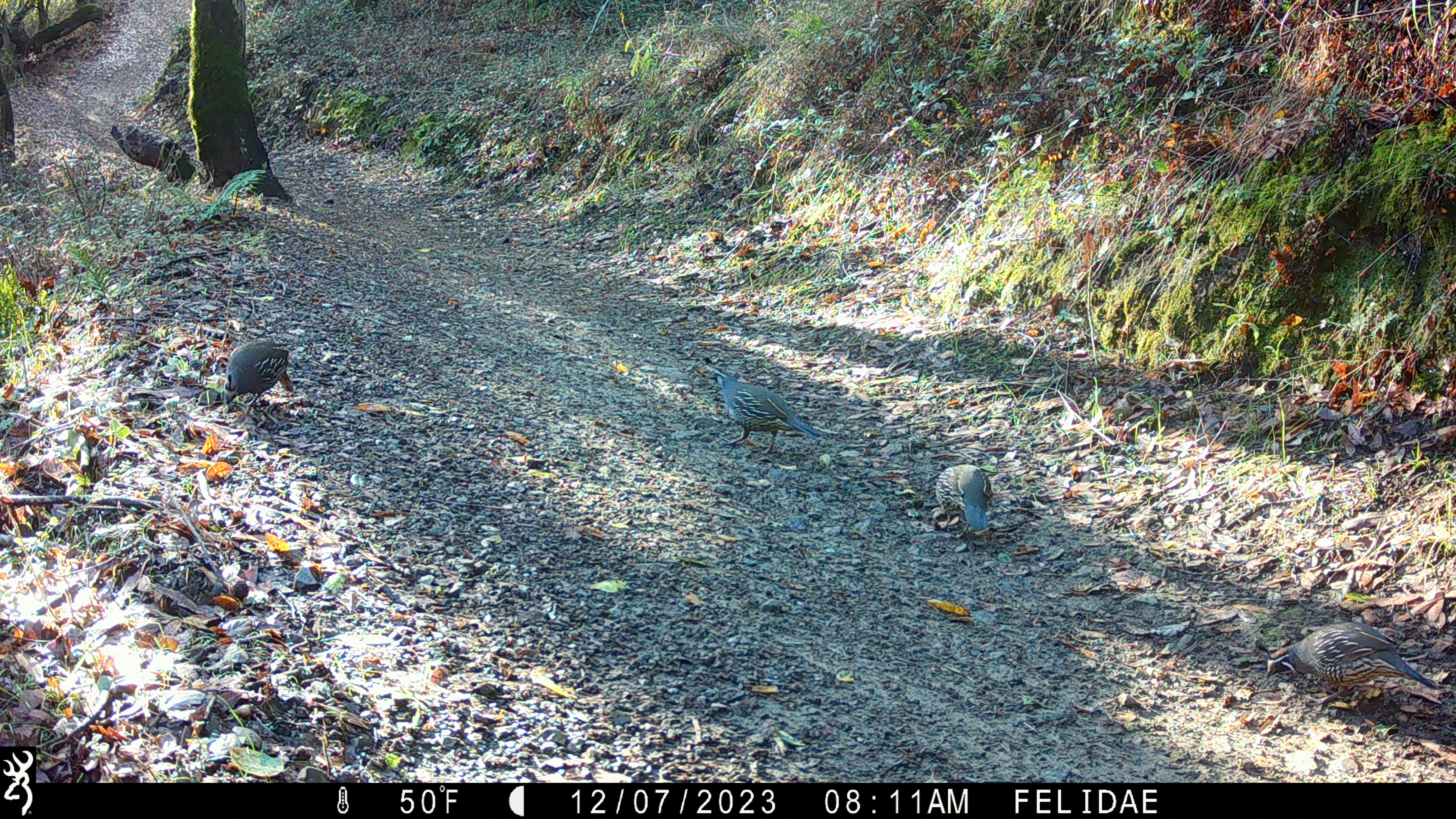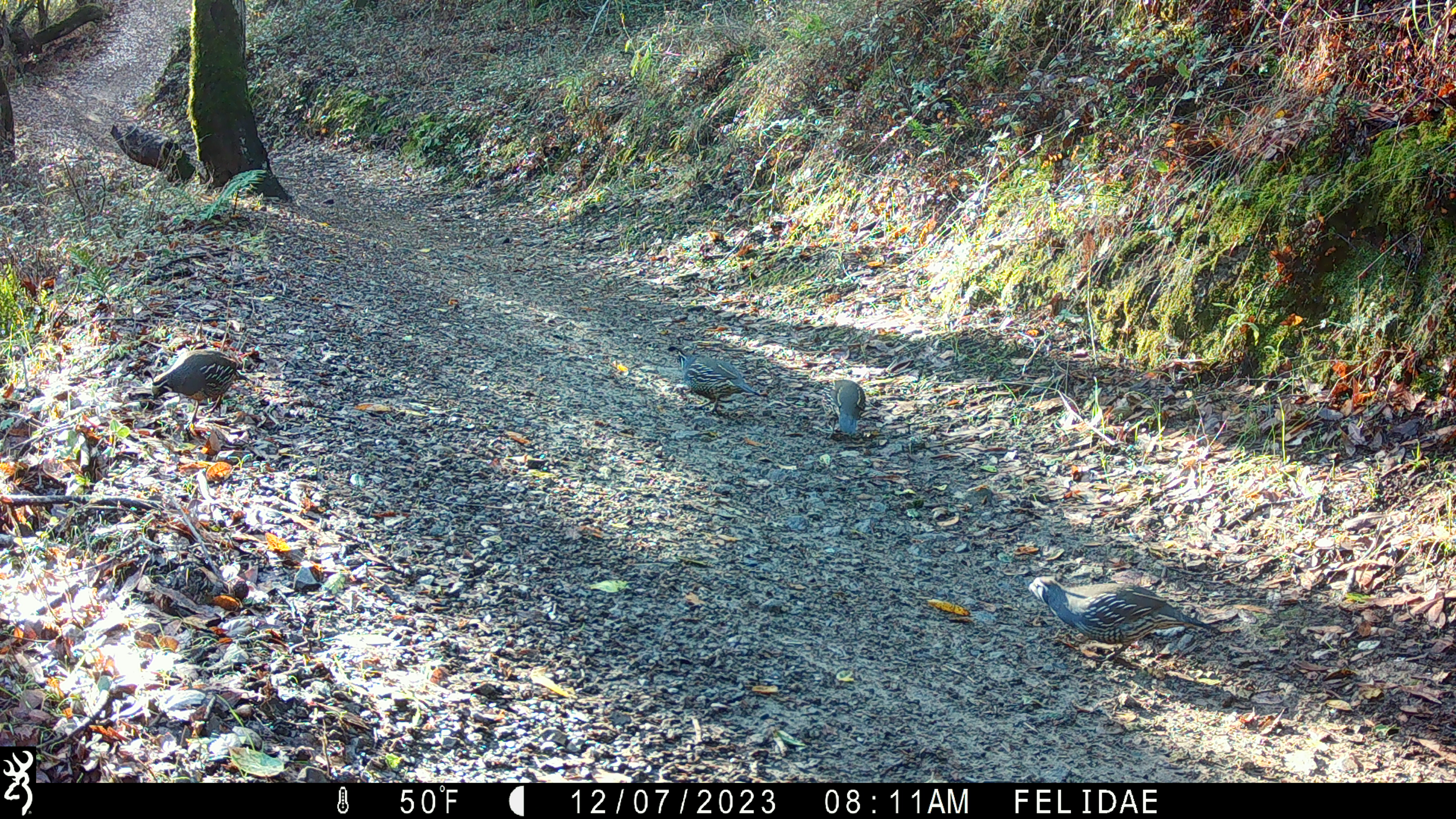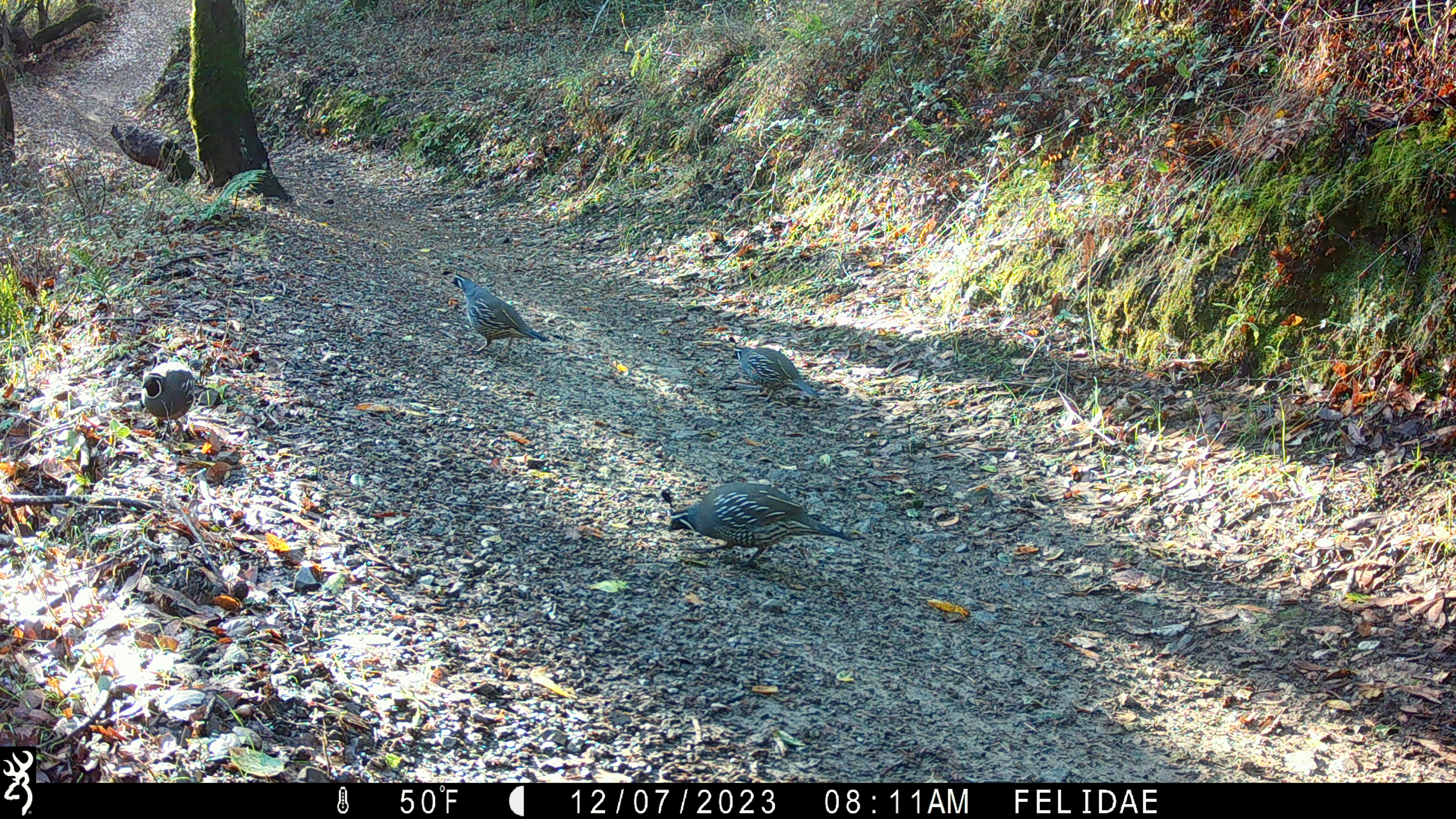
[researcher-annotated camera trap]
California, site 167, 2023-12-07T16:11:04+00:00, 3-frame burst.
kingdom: Animalia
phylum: Chordata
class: Aves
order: Galliformes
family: Odontophoridae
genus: Callipepla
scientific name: Callipepla californica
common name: california quail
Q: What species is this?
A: California quail (Callipepla californica).